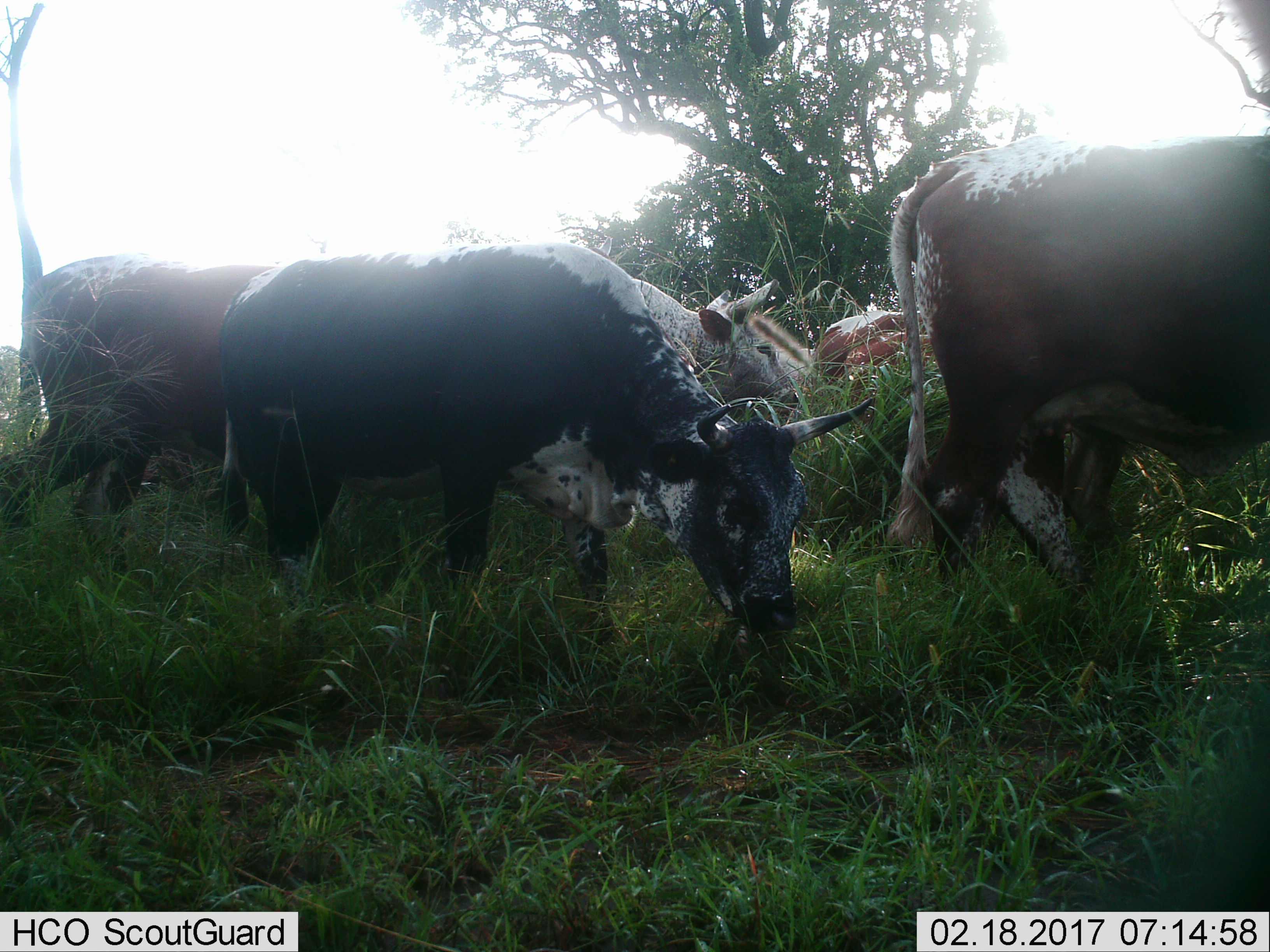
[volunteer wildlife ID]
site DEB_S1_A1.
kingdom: Animalia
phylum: Chordata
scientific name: Vertebrata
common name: domestic animal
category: domesticanimal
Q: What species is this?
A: Domesticanimal (domestic animal) (Vertebrata).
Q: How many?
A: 5.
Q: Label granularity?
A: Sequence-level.